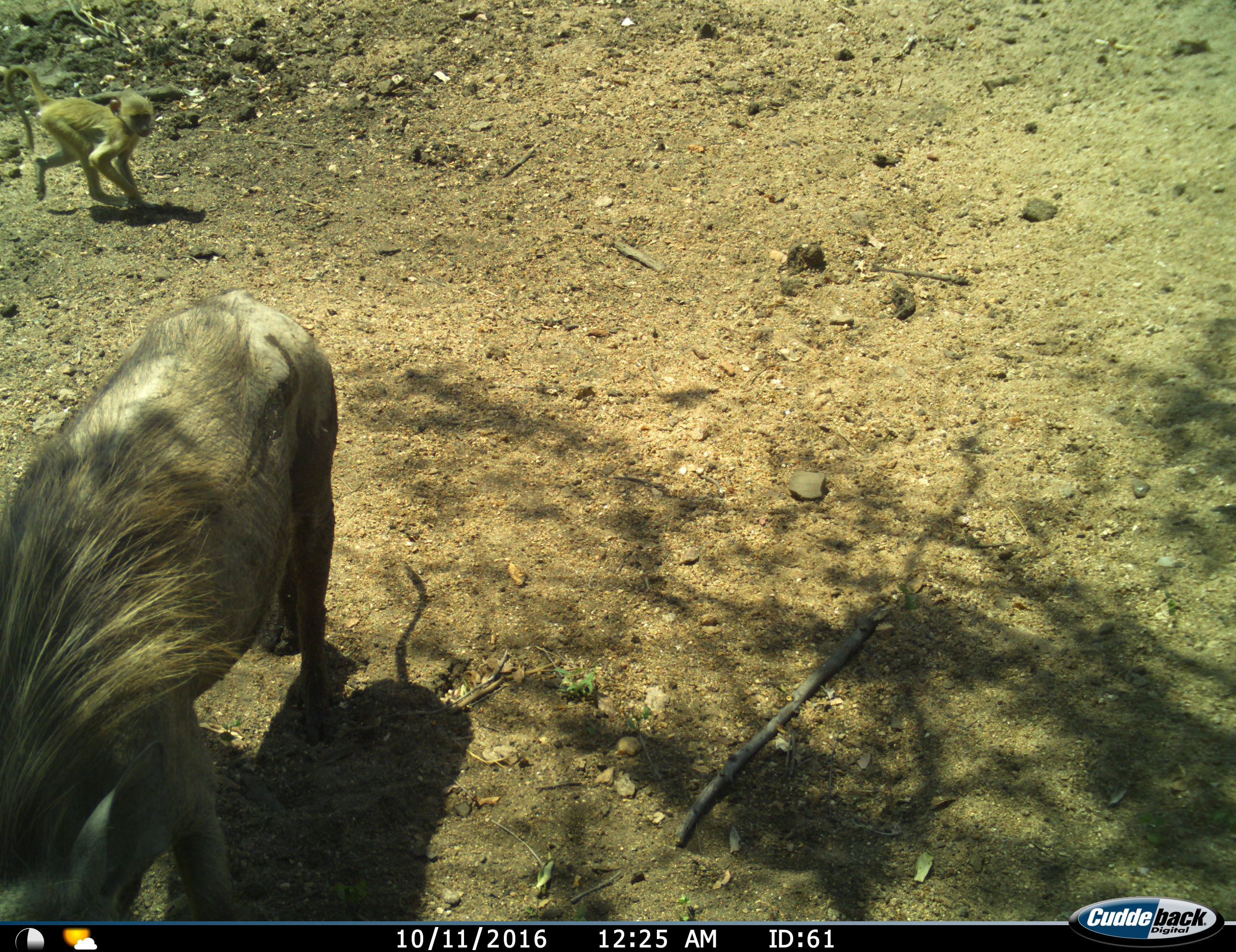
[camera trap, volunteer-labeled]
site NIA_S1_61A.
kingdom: Animalia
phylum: Chordata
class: Mammalia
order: Primates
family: Cercopithecidae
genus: Papio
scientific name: Papio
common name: baboon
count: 1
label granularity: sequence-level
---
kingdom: Animalia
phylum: Chordata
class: Mammalia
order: Artiodactyla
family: Suidae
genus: Phacochoerus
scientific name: Phacochoerus africanus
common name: warthog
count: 1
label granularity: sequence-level